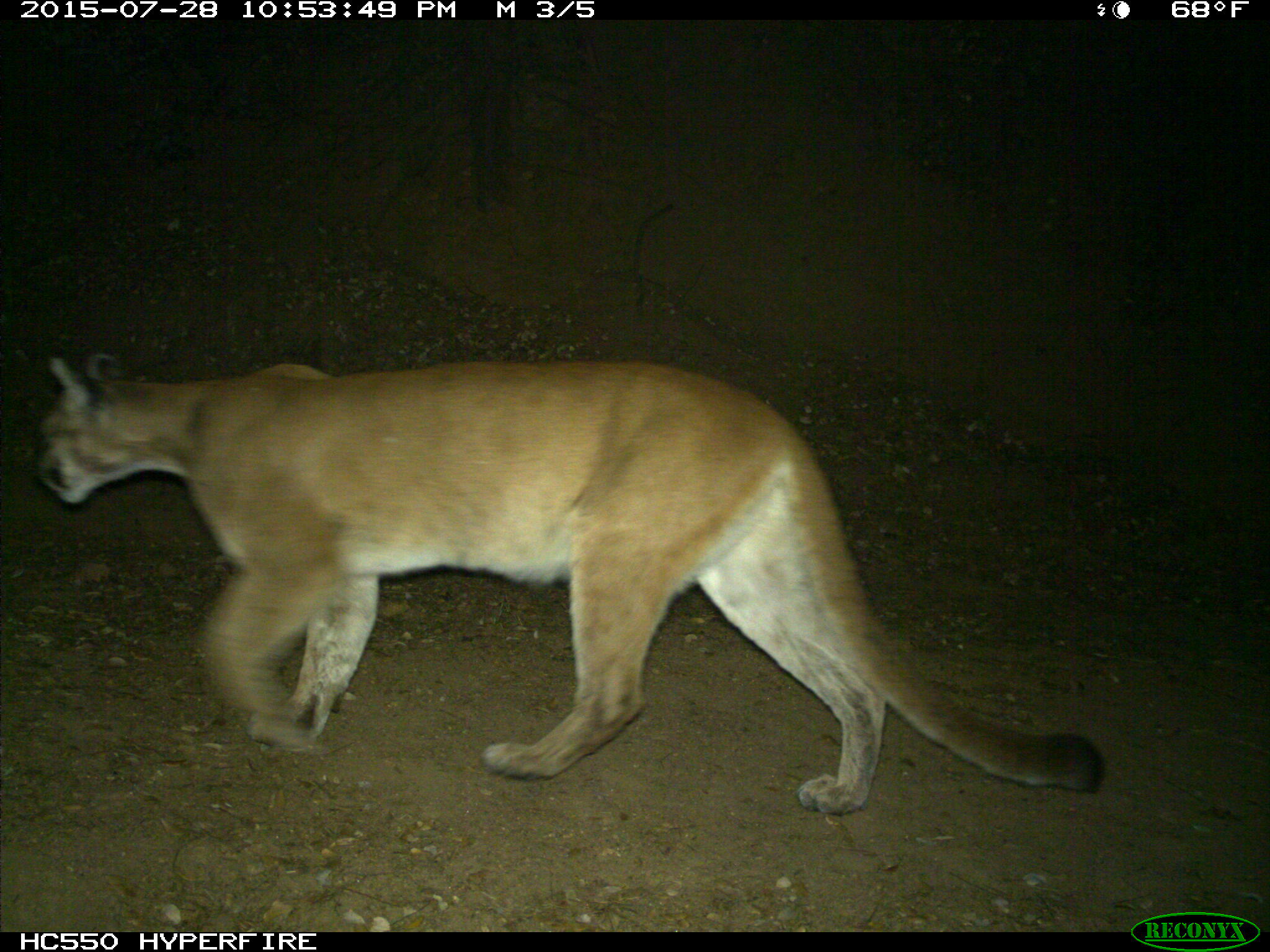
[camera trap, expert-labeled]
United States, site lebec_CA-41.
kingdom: Animalia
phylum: Chordata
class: Mammalia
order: Carnivora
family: Felidae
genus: Puma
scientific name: Puma concolor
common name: mountain lion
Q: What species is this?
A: Puma concolor (mountain lion).